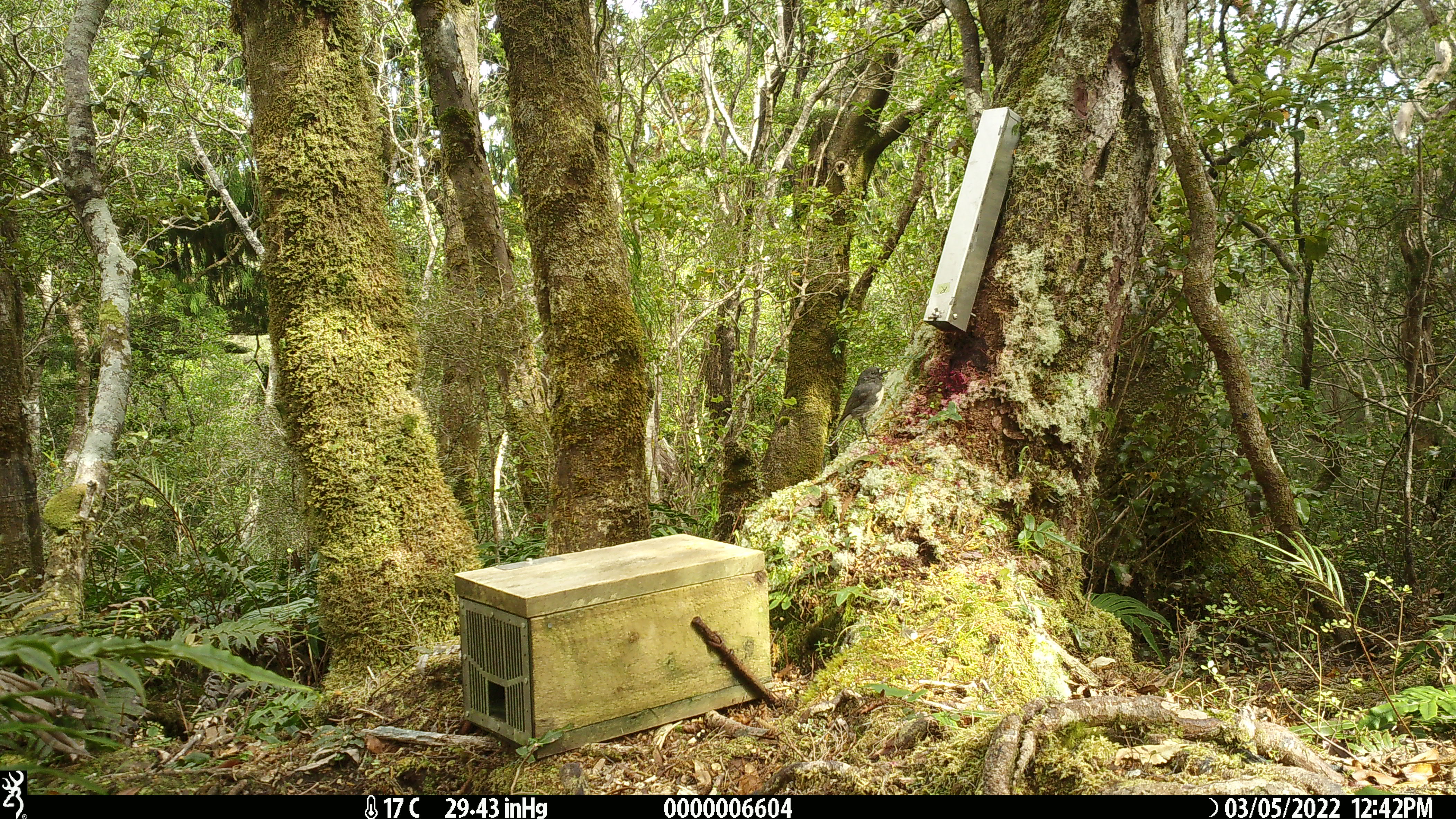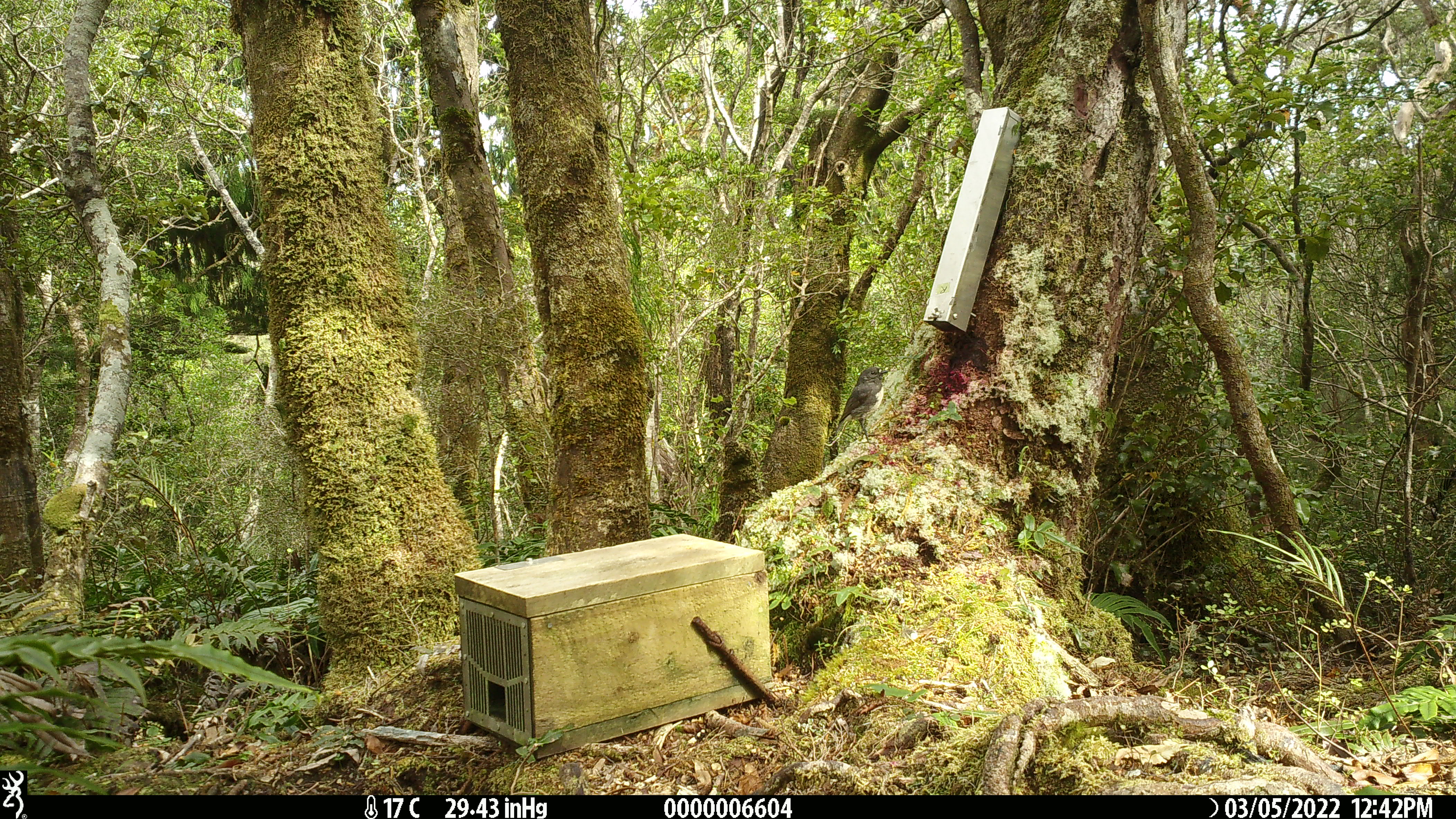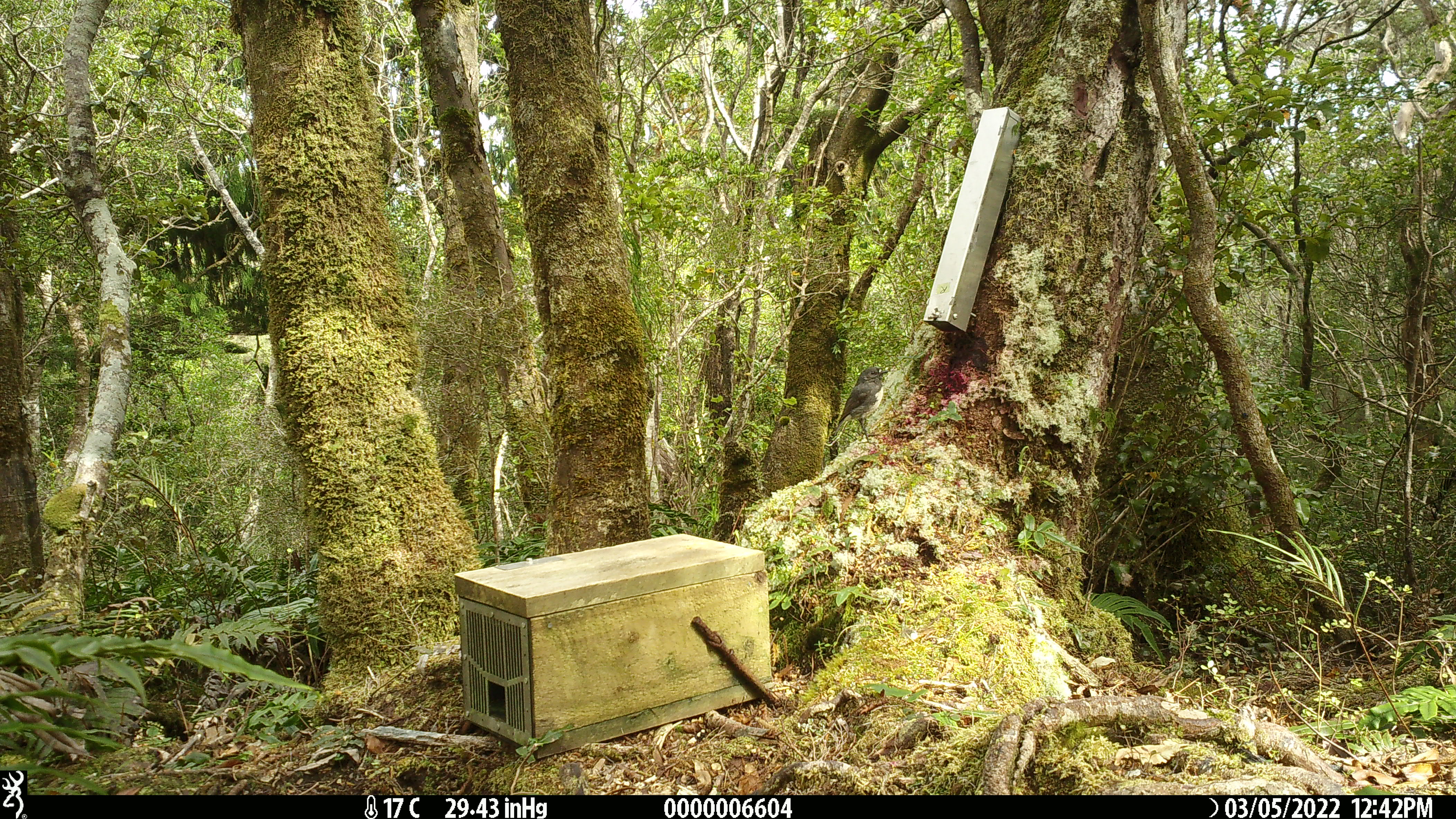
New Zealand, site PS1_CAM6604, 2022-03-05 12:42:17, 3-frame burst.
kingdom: Animalia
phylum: Chordata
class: Aves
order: Passeriformes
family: Petroicidae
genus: Petroica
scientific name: Petroica australis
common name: new zealand robin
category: robin